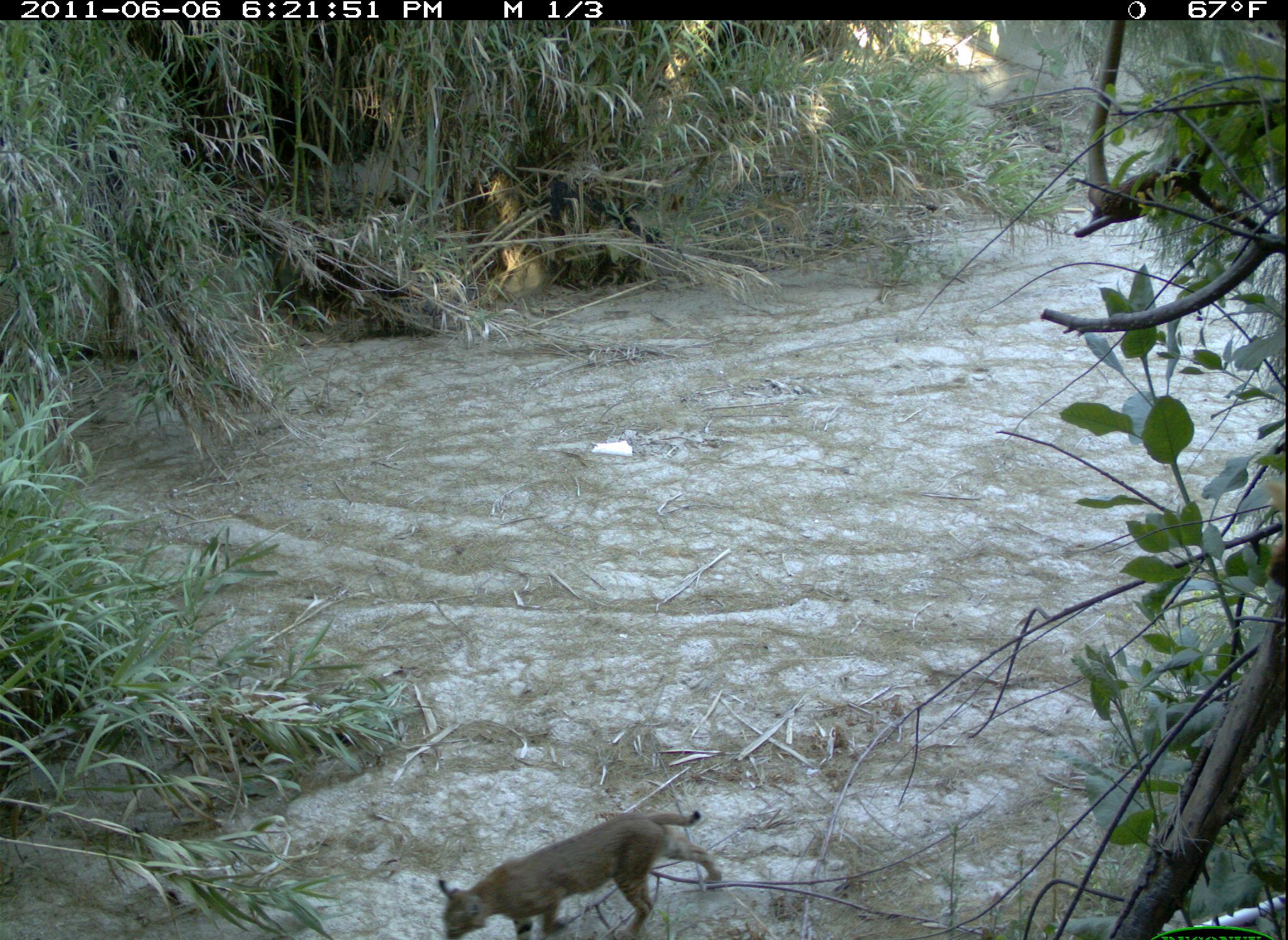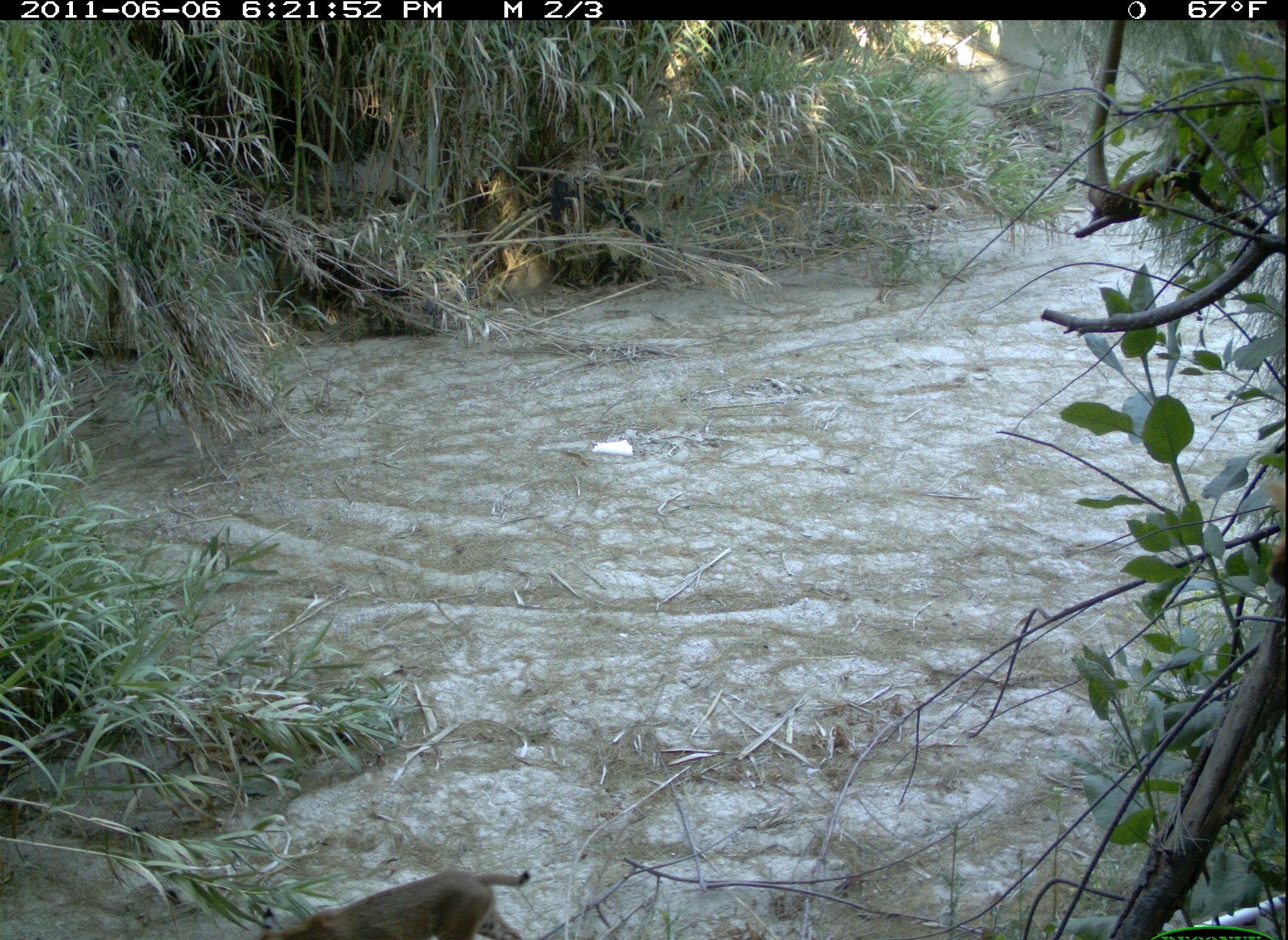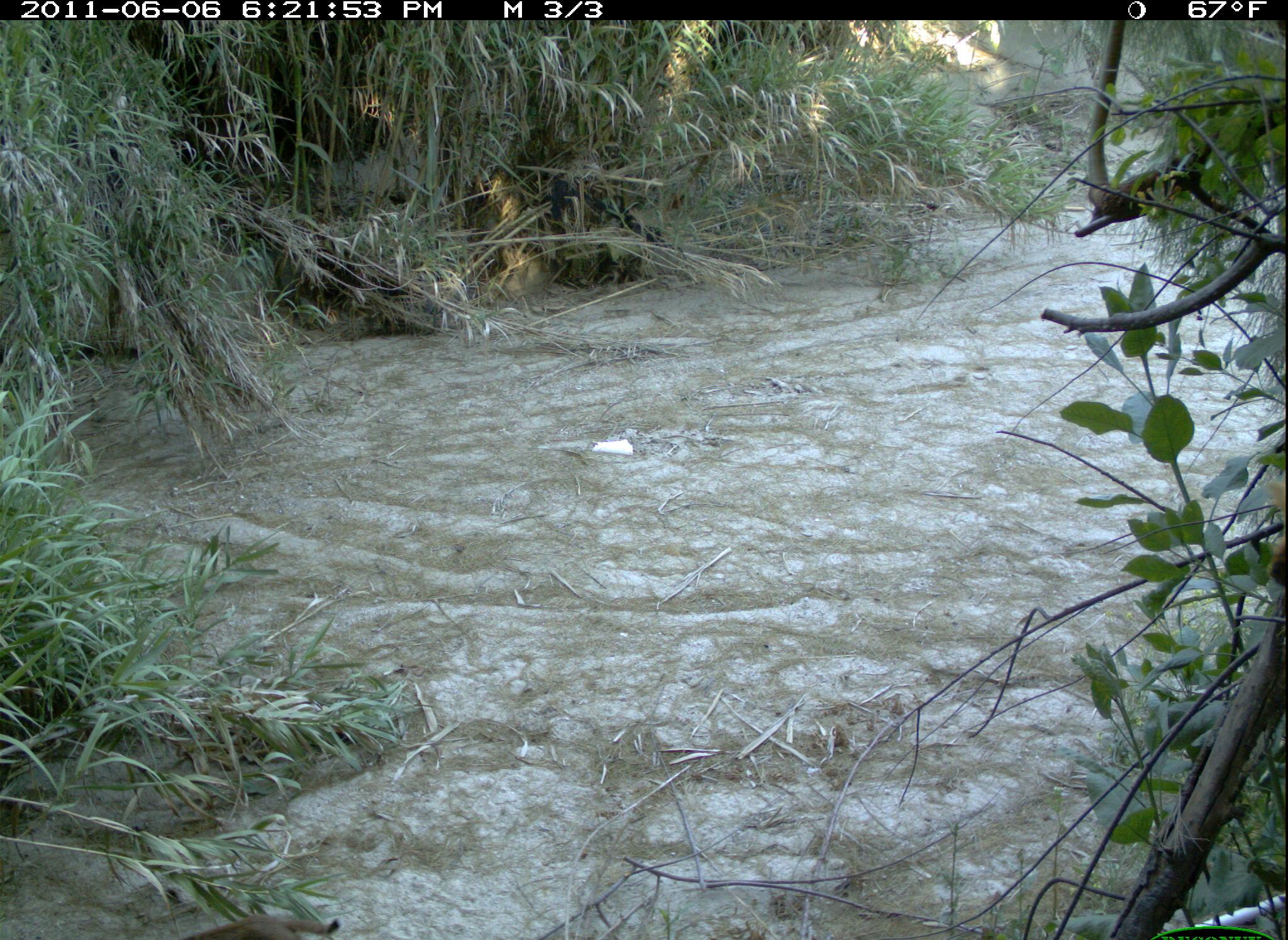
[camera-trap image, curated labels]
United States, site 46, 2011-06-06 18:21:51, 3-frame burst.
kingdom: Animalia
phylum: Chordata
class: Mammalia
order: Carnivora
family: Felidae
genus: Lynx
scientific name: Lynx rufus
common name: bobcat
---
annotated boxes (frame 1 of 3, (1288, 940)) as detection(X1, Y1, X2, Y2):
bobcat: detection(415, 794, 728, 940)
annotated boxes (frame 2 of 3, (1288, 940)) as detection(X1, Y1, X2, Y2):
bobcat: detection(242, 852, 552, 940)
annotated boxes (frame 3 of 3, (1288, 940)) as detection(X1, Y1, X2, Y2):
bobcat: detection(151, 902, 348, 940)